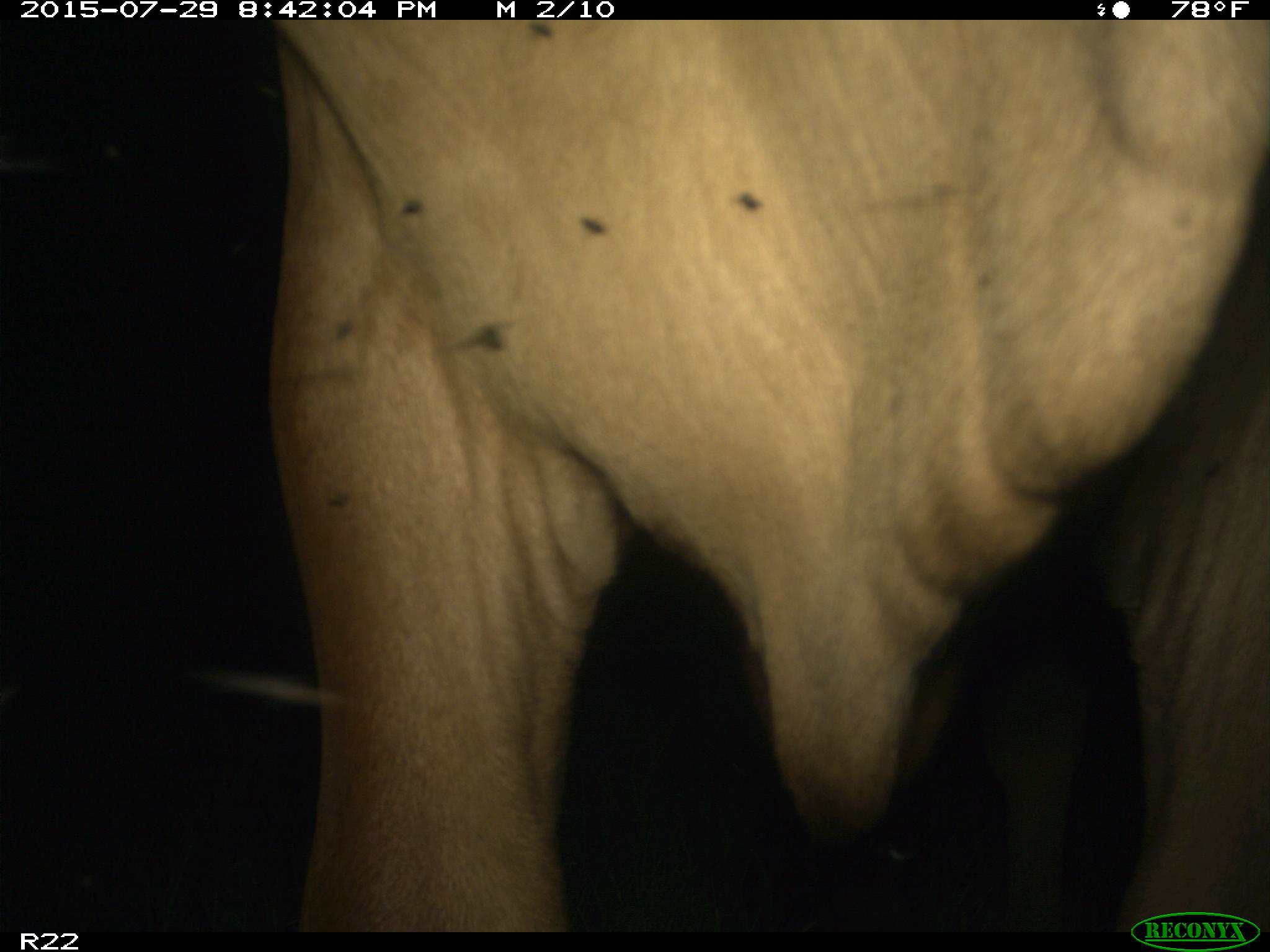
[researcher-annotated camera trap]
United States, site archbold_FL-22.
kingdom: Animalia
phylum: Chordata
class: Mammalia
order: Artiodactyla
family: Bovidae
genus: Bos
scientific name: Bos taurus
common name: domestic cow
Bos taurus (domestic cow).